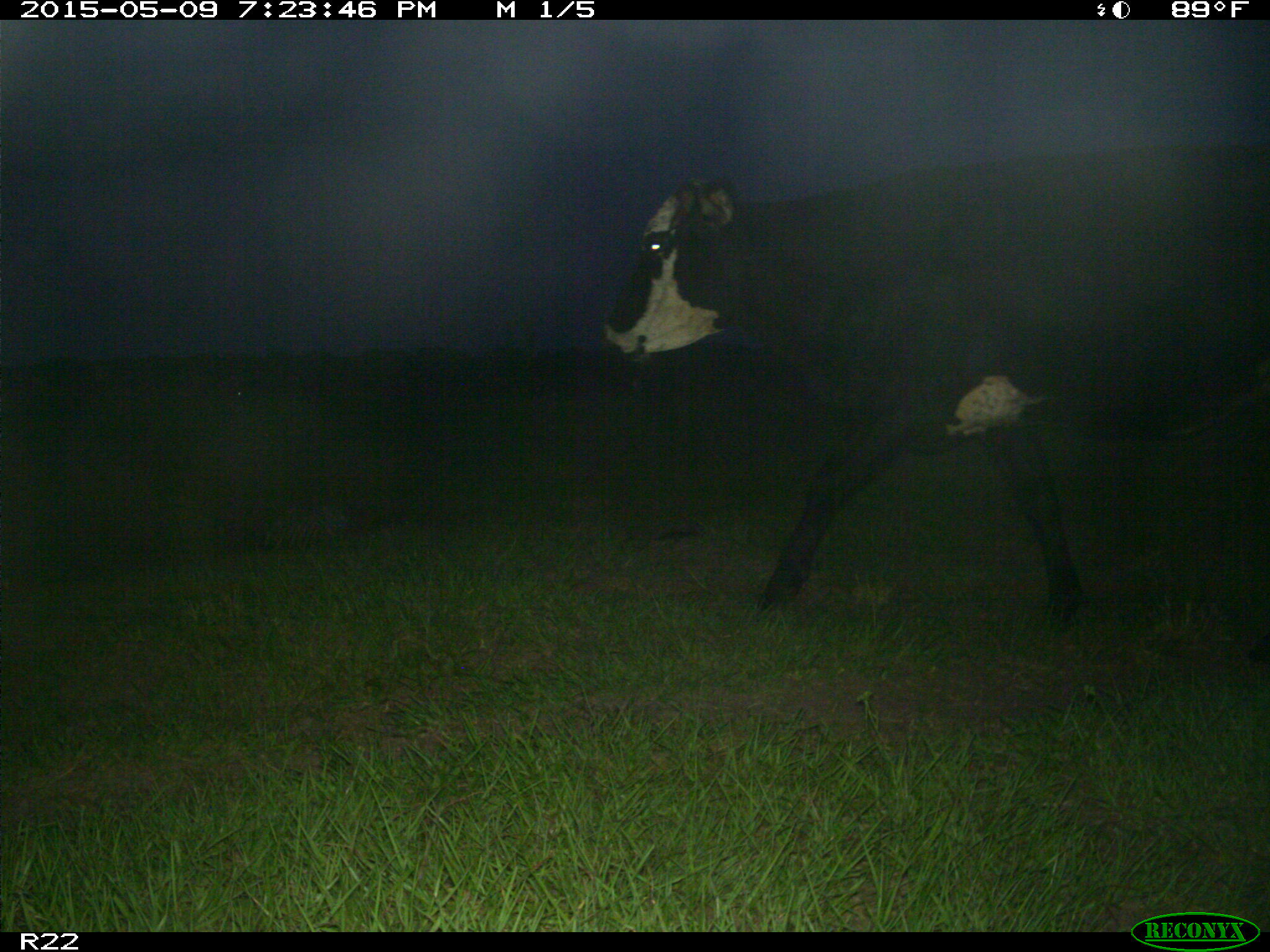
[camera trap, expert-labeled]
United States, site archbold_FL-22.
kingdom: Animalia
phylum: Chordata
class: Mammalia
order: Artiodactyla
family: Bovidae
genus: Bos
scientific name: Bos taurus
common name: domestic cow